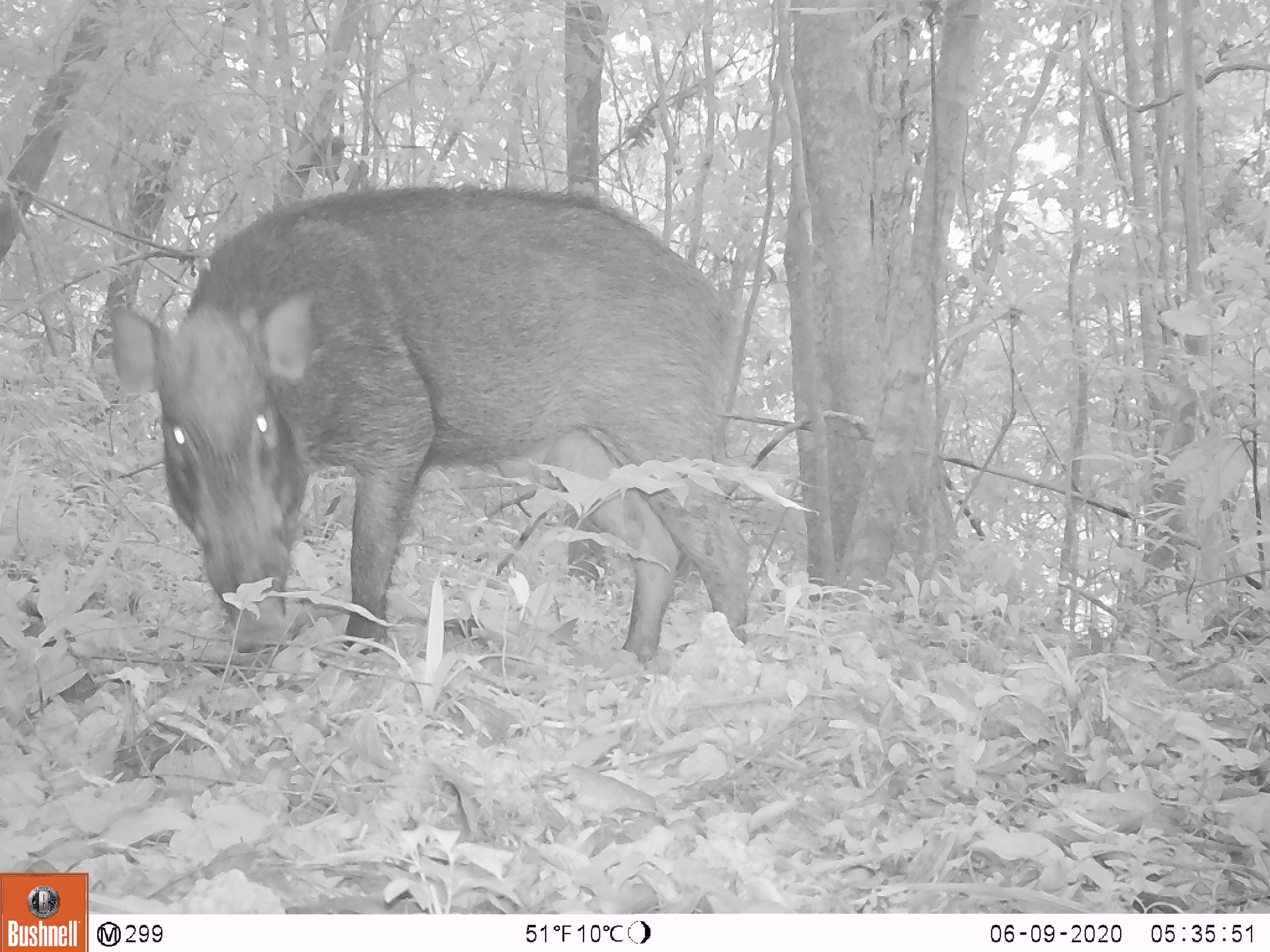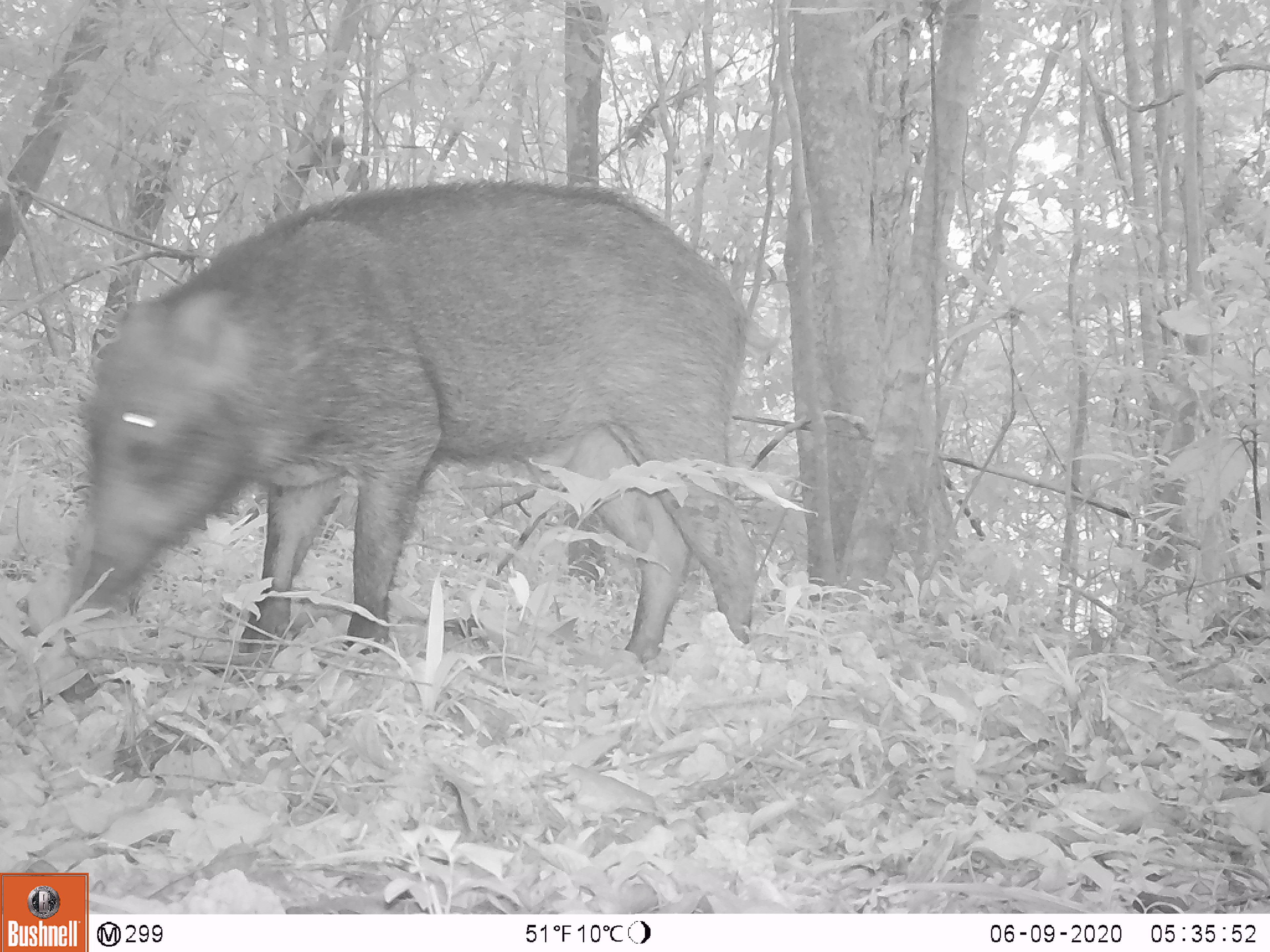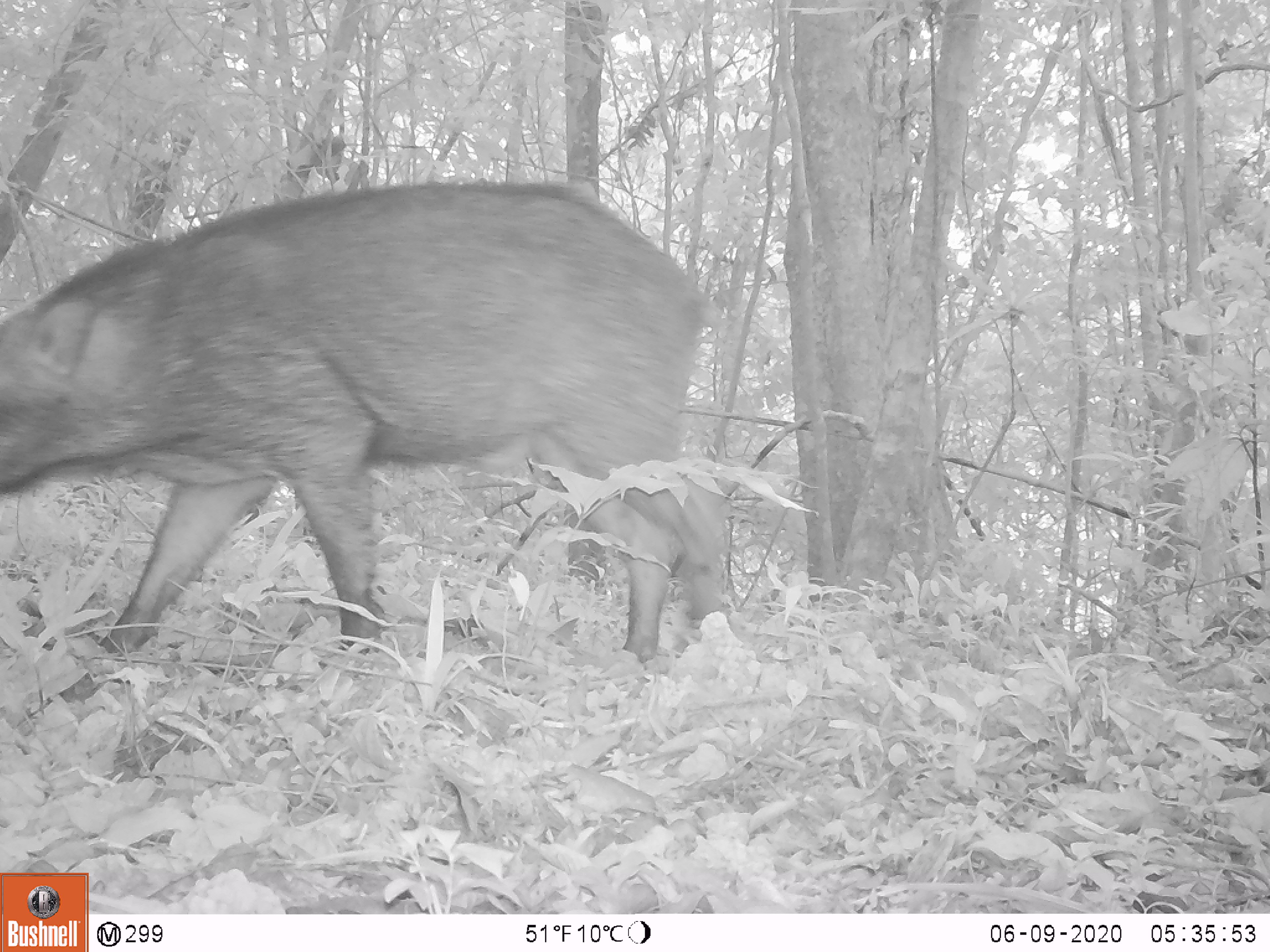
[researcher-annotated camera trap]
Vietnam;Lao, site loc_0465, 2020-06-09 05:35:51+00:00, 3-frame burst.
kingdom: Animalia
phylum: Chordata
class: Mammalia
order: Artiodactyla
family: Suidae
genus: Sus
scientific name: Sus scrofa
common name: eurasian wild pig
Eurasian wild pig (Sus scrofa). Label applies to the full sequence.